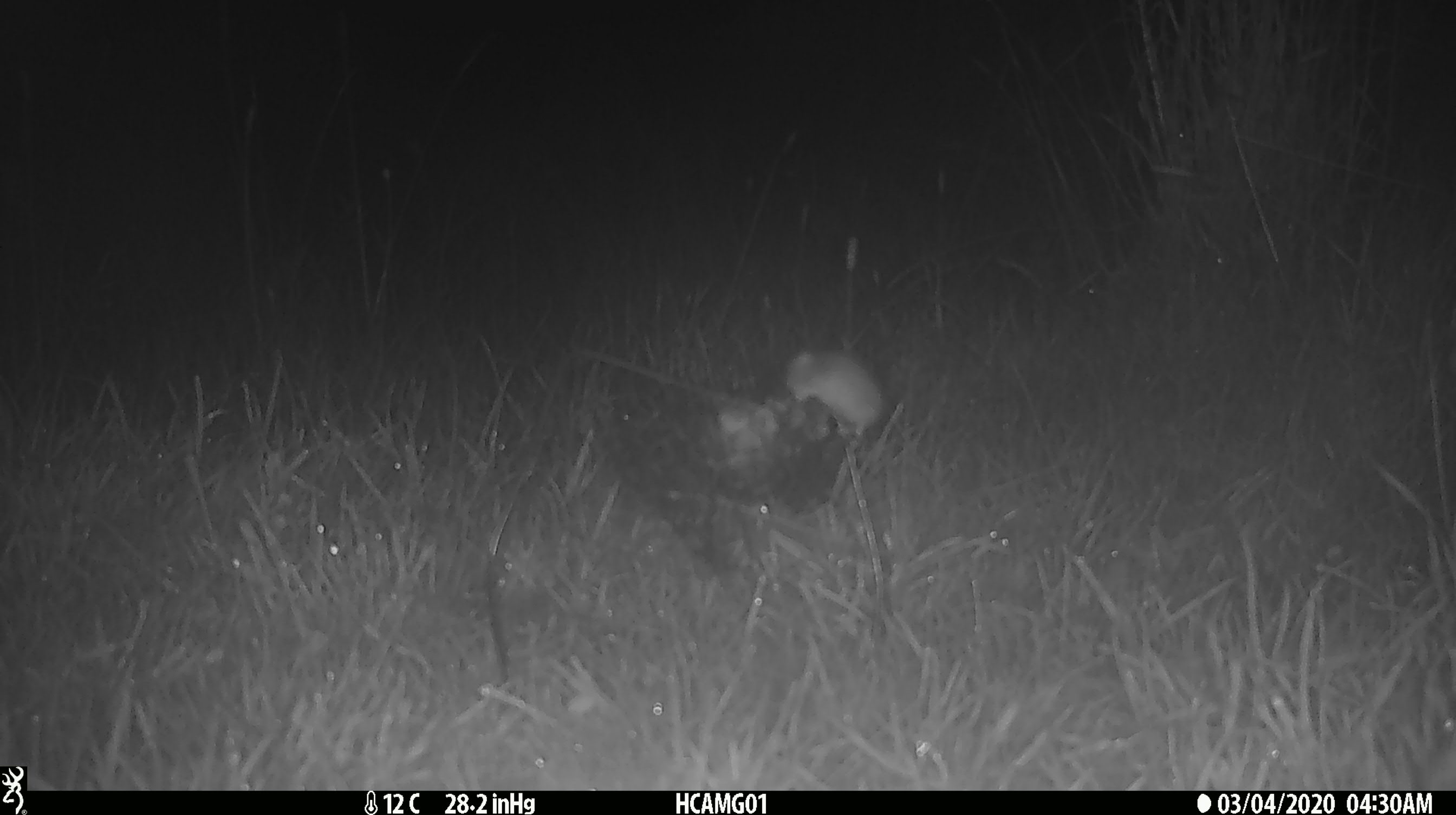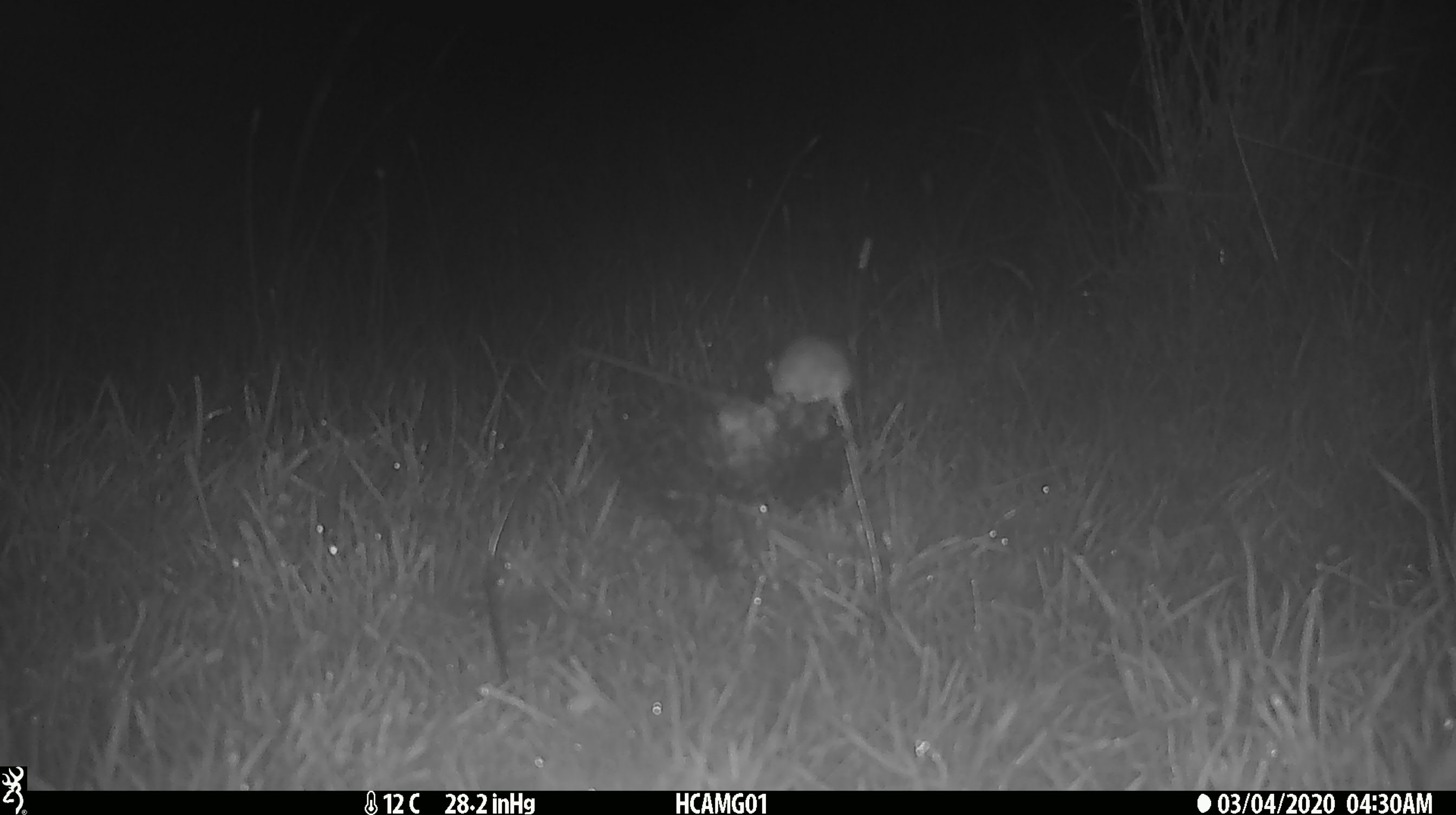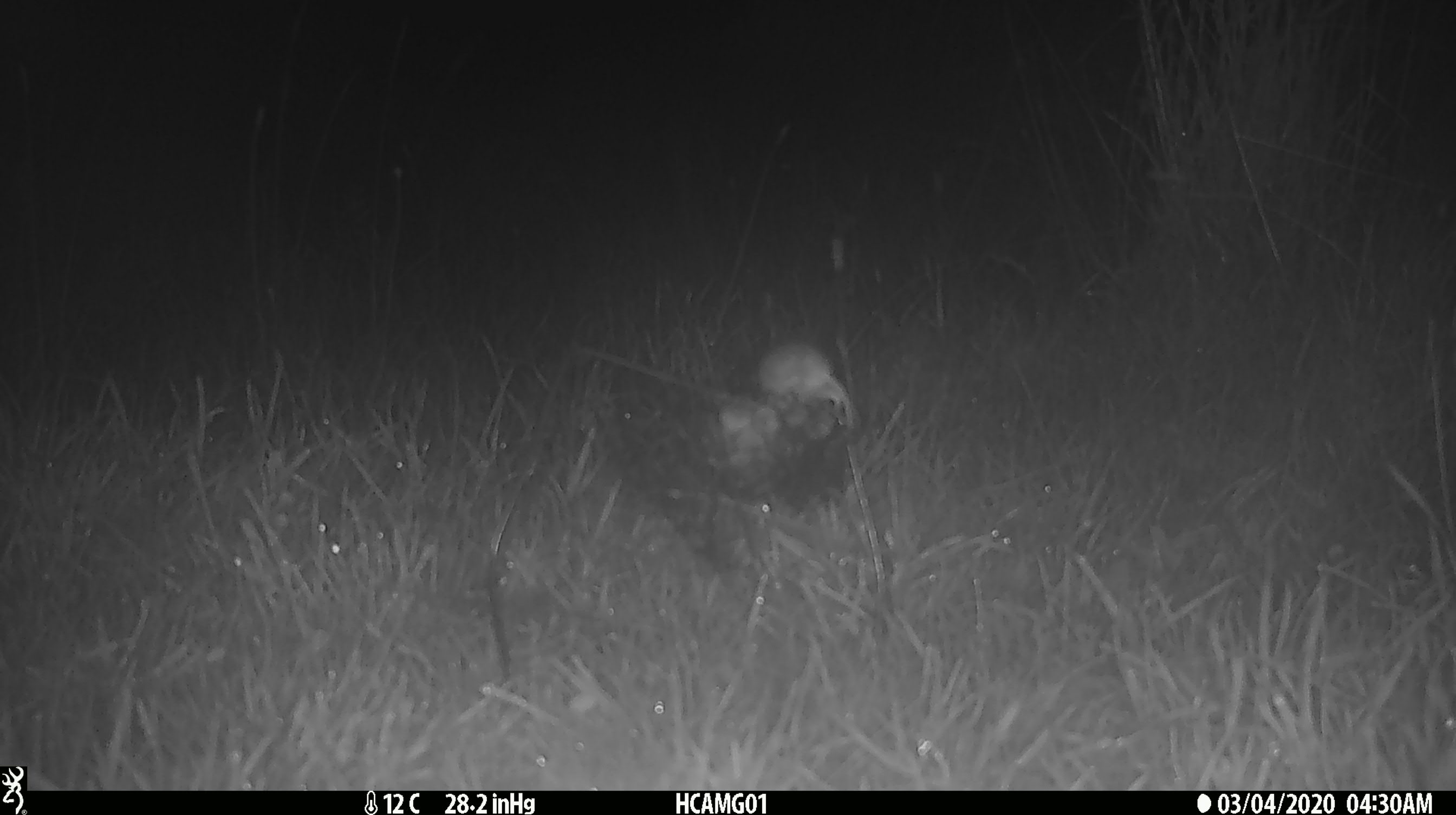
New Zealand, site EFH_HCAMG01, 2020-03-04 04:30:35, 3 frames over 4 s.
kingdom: Animalia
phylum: Chordata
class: Mammalia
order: Rodentia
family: Muridae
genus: Mus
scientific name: Mus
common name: mouse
Mouse (Mus).